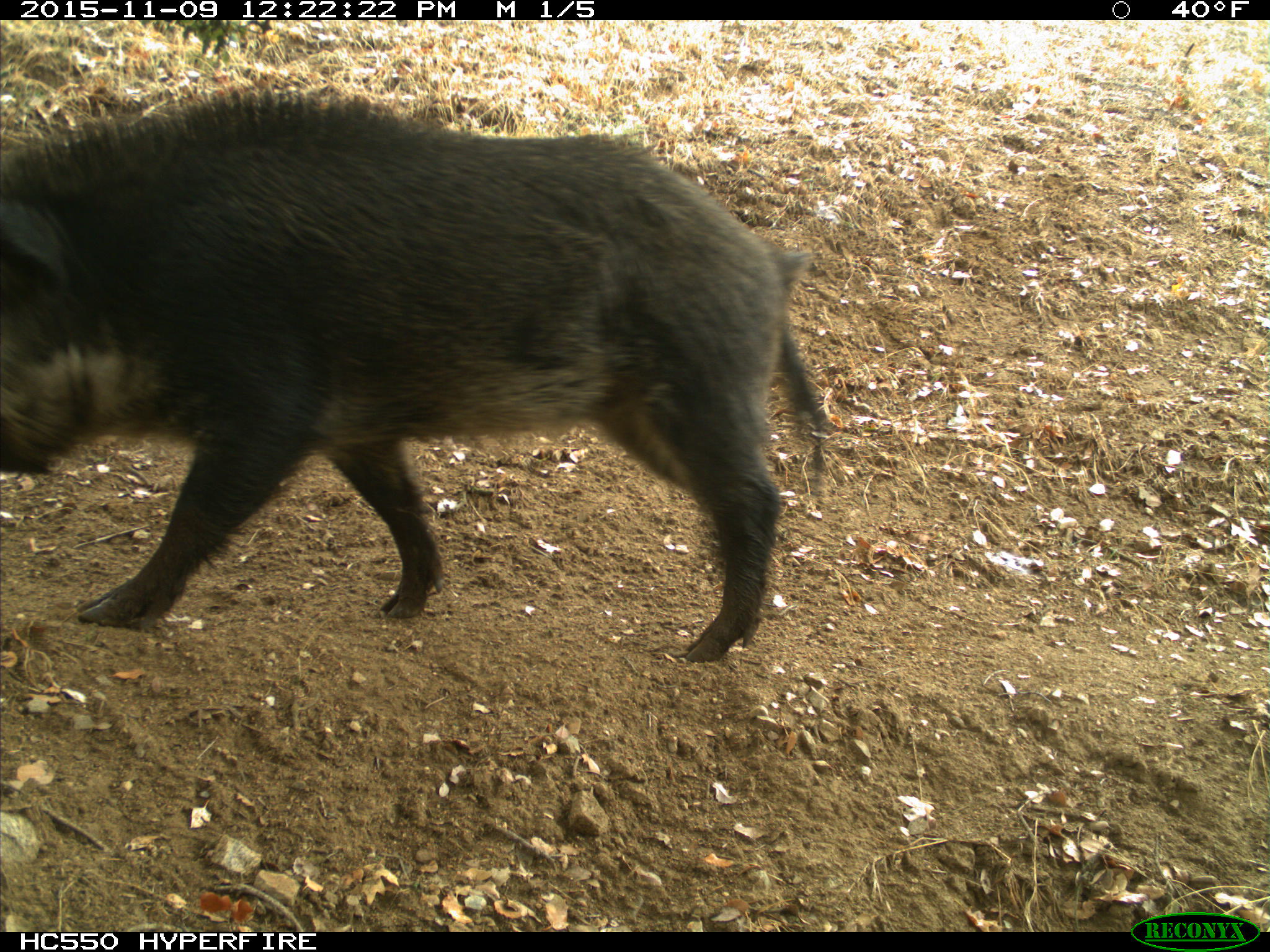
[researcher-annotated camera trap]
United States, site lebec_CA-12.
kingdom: Animalia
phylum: Chordata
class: Mammalia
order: Artiodactyla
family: Suidae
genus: Sus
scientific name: Sus scrofa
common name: wild boar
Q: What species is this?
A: Sus scrofa (wild boar).